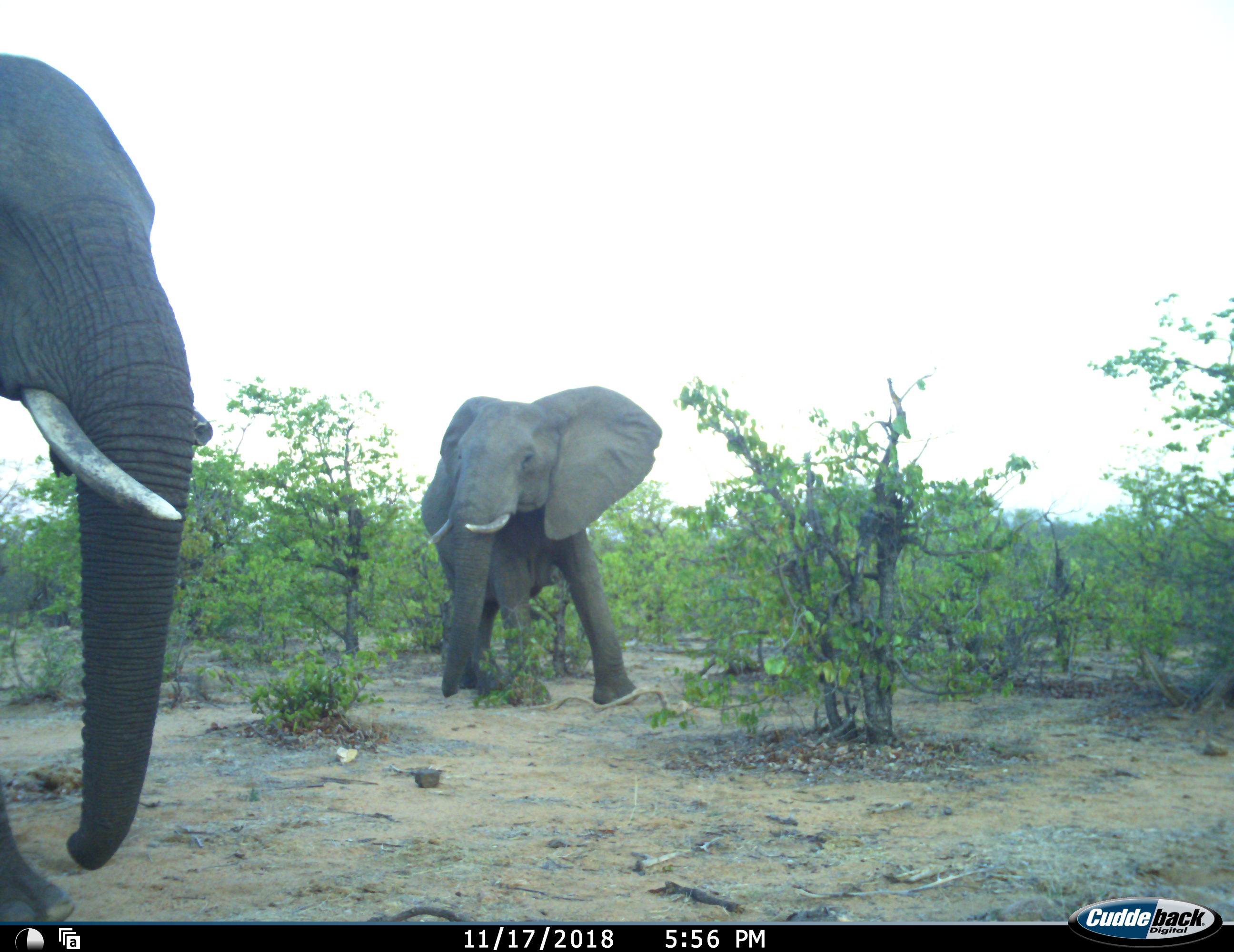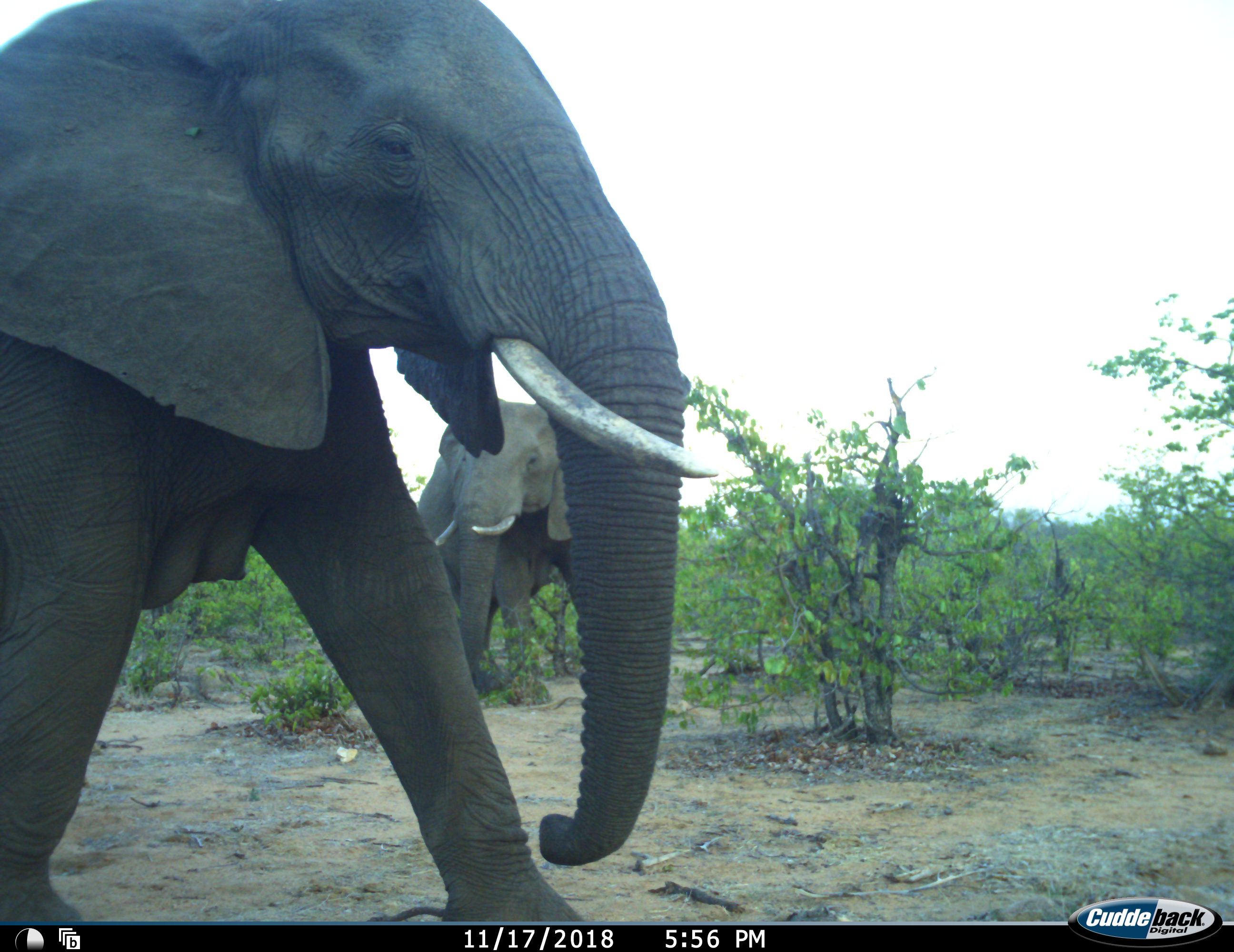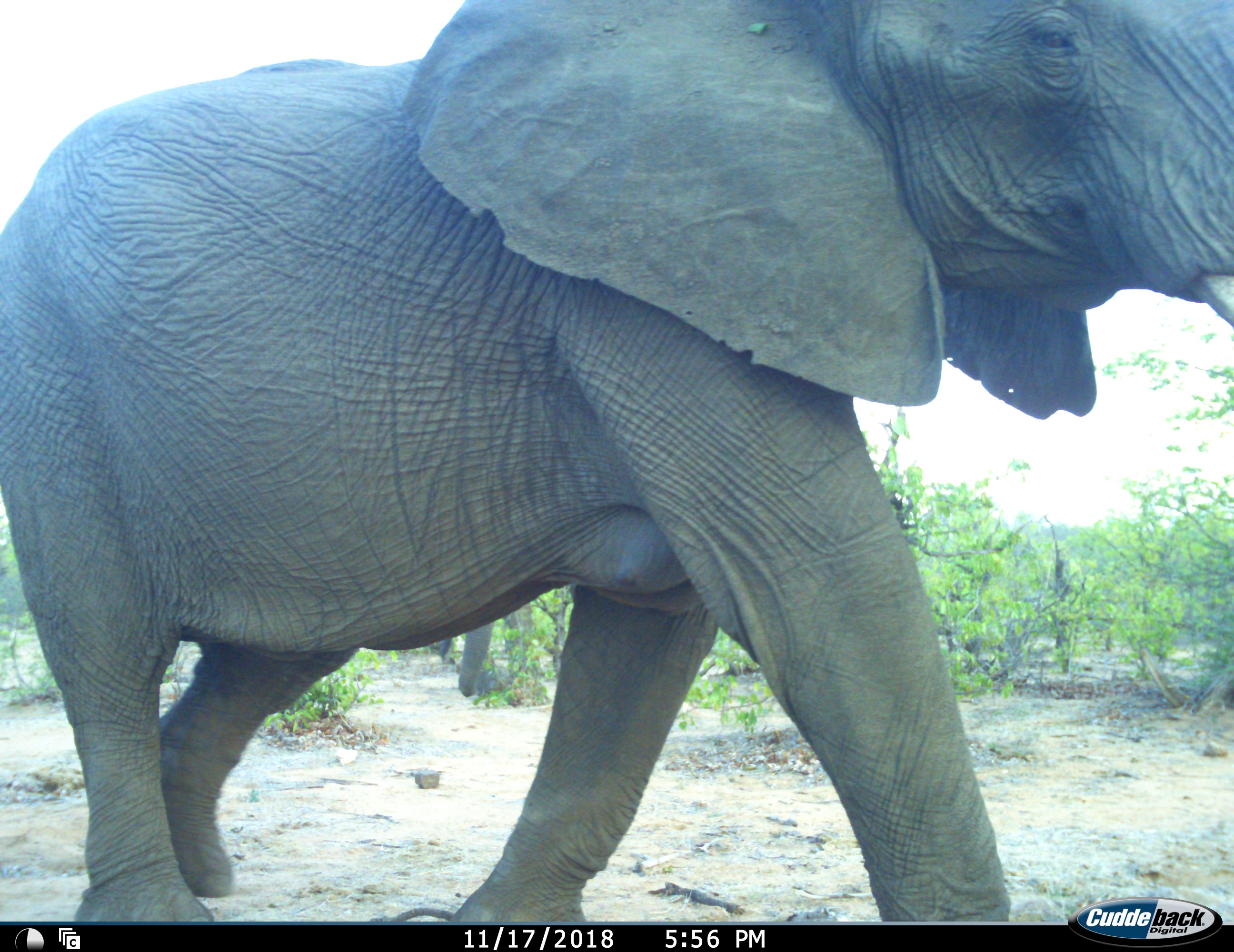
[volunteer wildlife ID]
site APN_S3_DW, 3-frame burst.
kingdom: Animalia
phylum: Chordata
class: Mammalia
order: Proboscidea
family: Elephantidae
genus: Loxodonta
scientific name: Loxodonta africana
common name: african bush elephant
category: elephant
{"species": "elephant (african bush elephant) (Loxodonta africana)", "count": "2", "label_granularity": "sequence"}